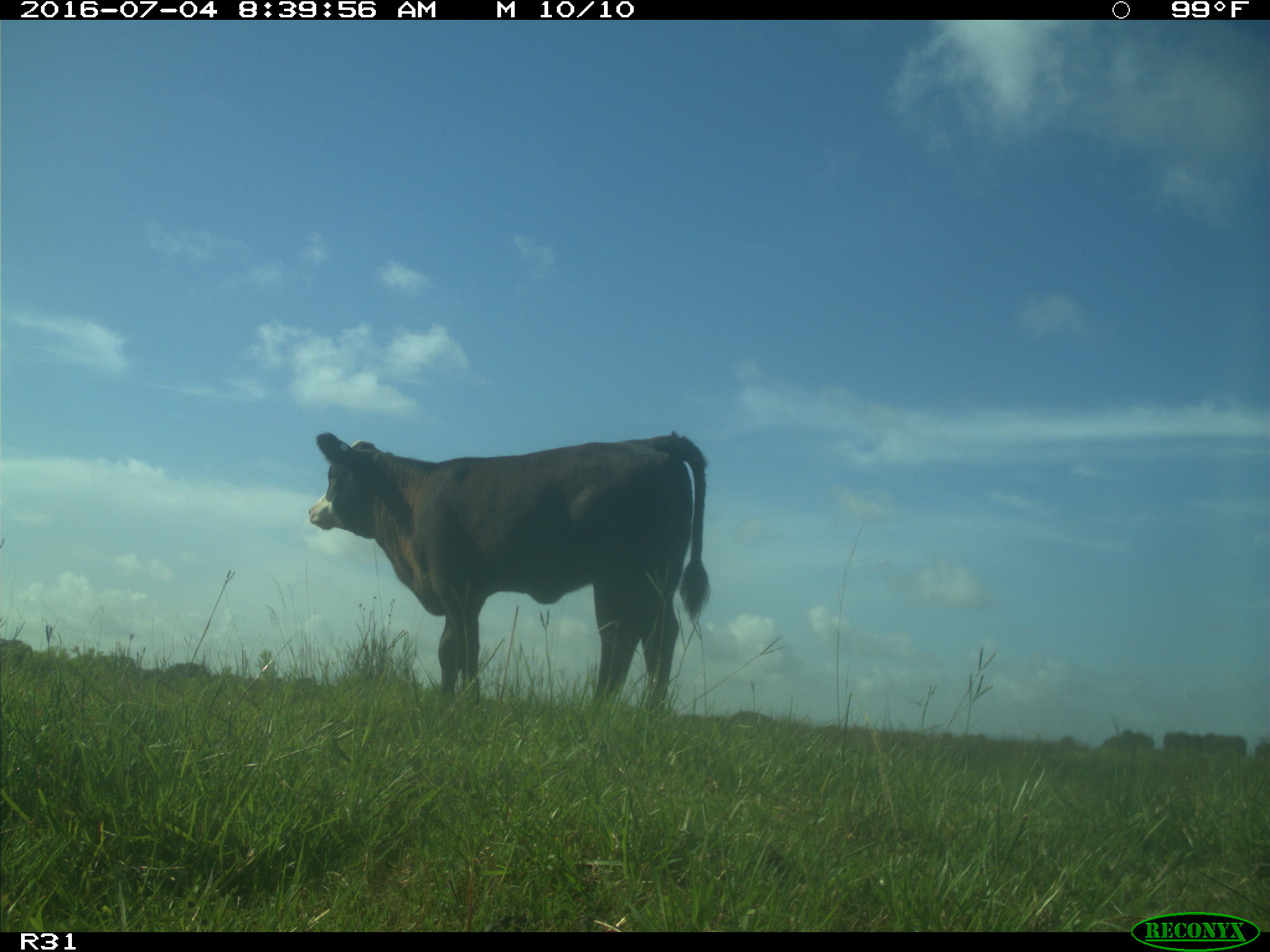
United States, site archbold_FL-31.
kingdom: Animalia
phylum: Chordata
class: Mammalia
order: Artiodactyla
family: Bovidae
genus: Bos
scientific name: Bos taurus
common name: domestic cow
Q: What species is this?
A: Bos taurus (domestic cow).